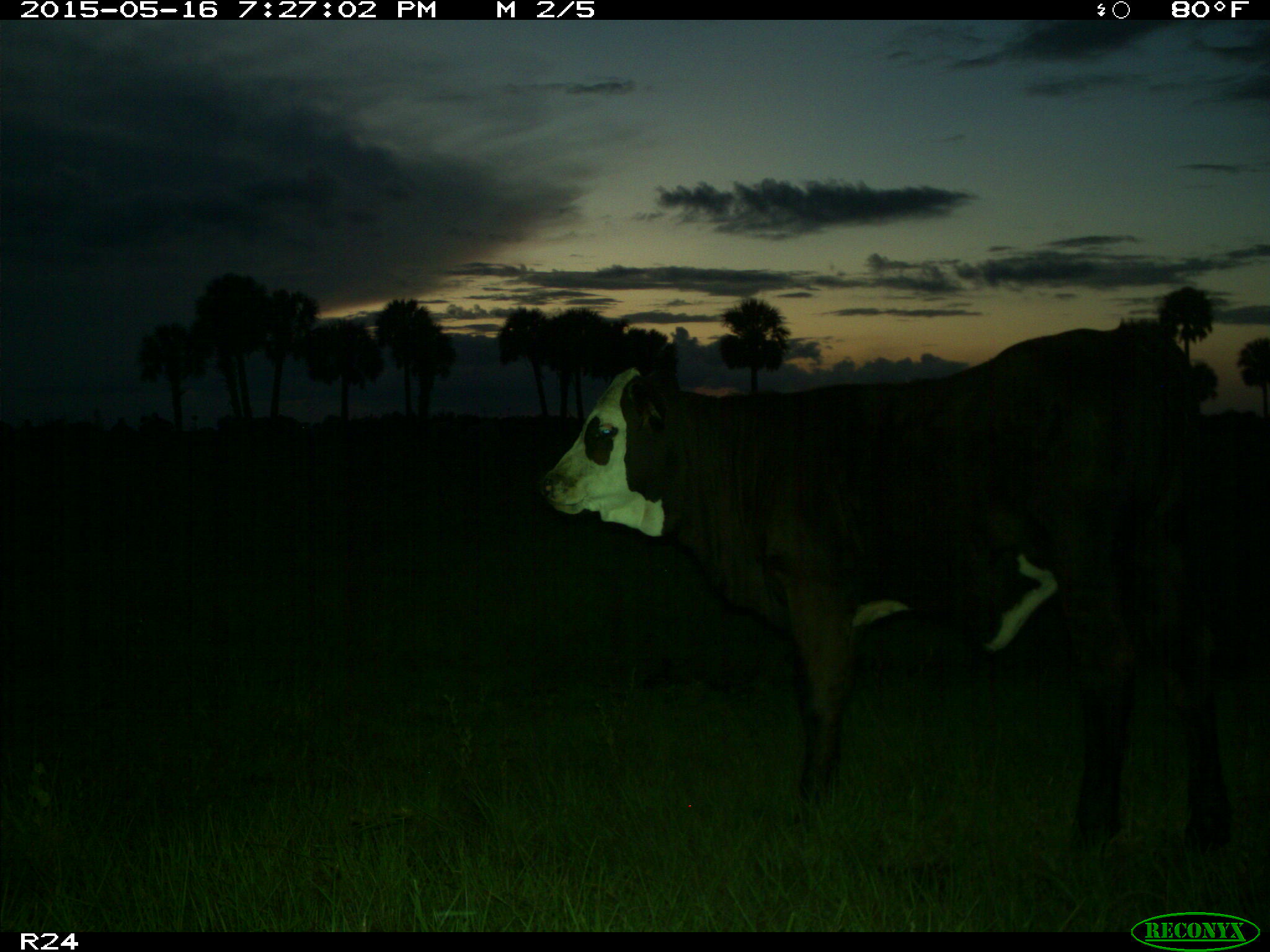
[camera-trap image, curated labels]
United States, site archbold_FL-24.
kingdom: Animalia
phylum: Chordata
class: Mammalia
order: Artiodactyla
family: Bovidae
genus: Bos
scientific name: Bos taurus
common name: domestic cow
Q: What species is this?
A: Bos taurus (domestic cow).